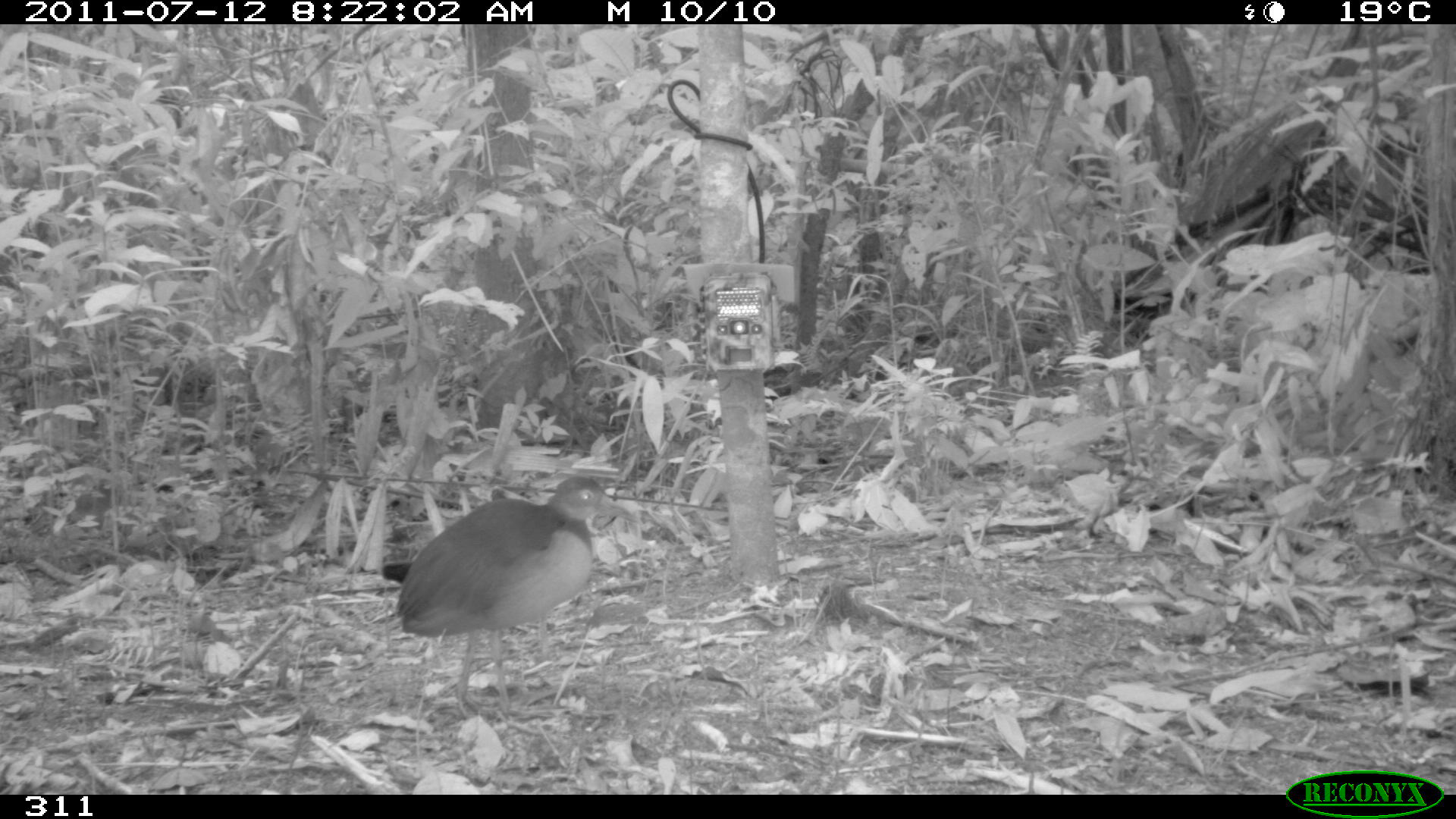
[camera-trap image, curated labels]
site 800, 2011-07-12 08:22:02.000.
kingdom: Animalia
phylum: Chordata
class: Aves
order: Gruiformes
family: Rallidae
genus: Aramides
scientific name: Aramides cajaneus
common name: gray-cowled wood-rail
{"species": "Aramides cajaneus (gray-cowled wood-rail)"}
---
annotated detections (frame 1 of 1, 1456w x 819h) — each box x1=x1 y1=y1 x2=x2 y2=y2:
aramides cajaneus: x1=382 y1=473 x2=642 y2=719